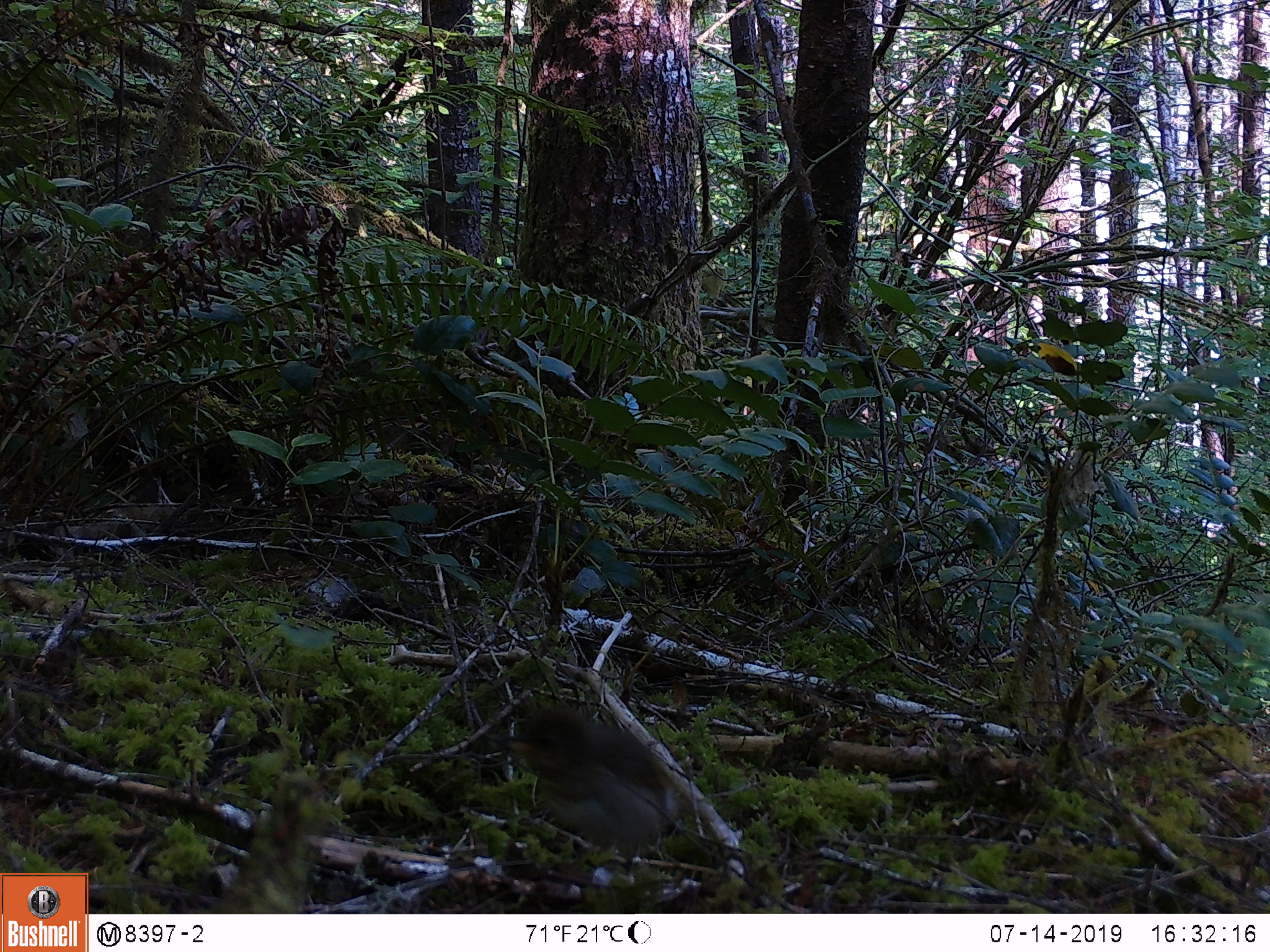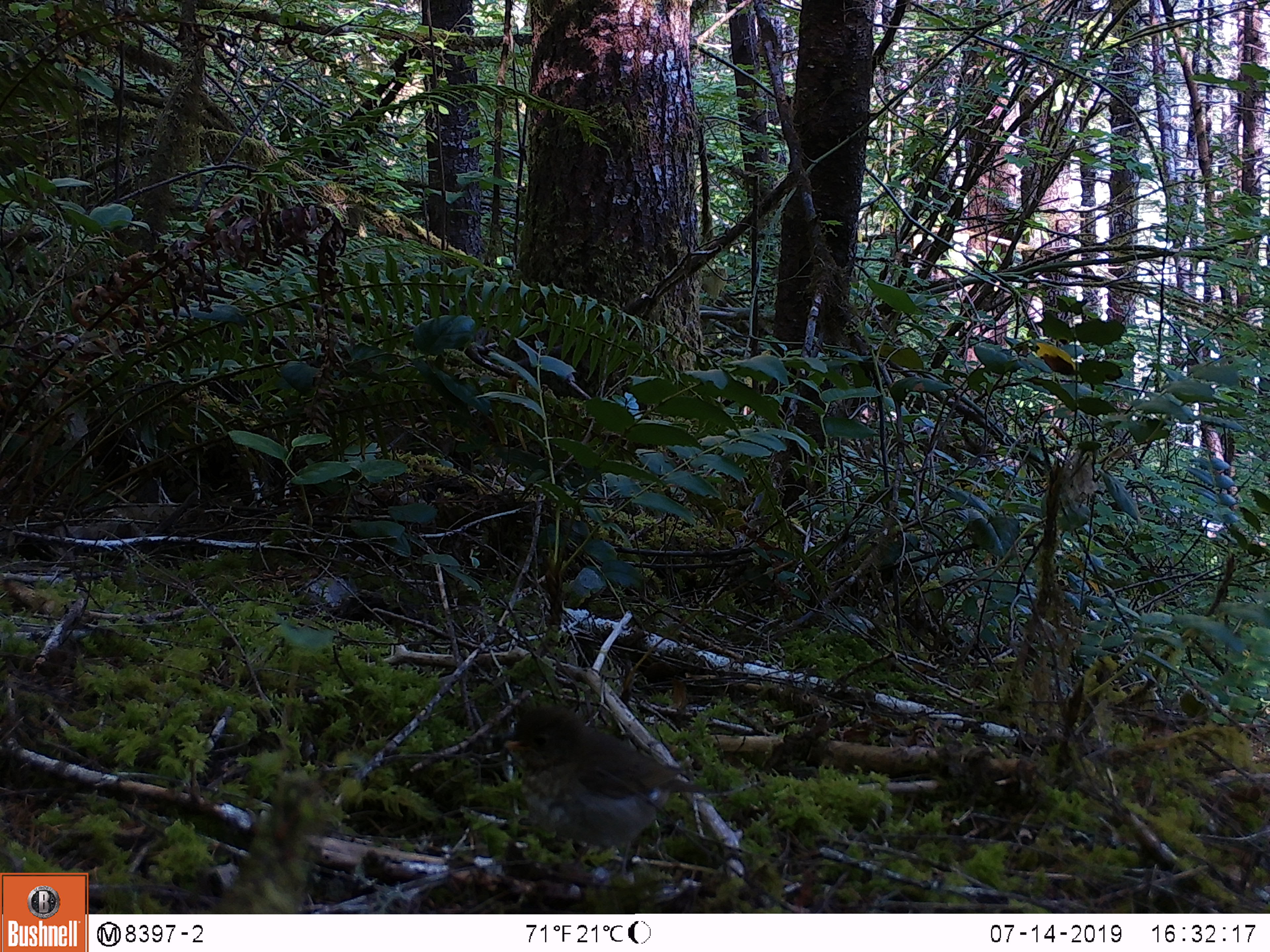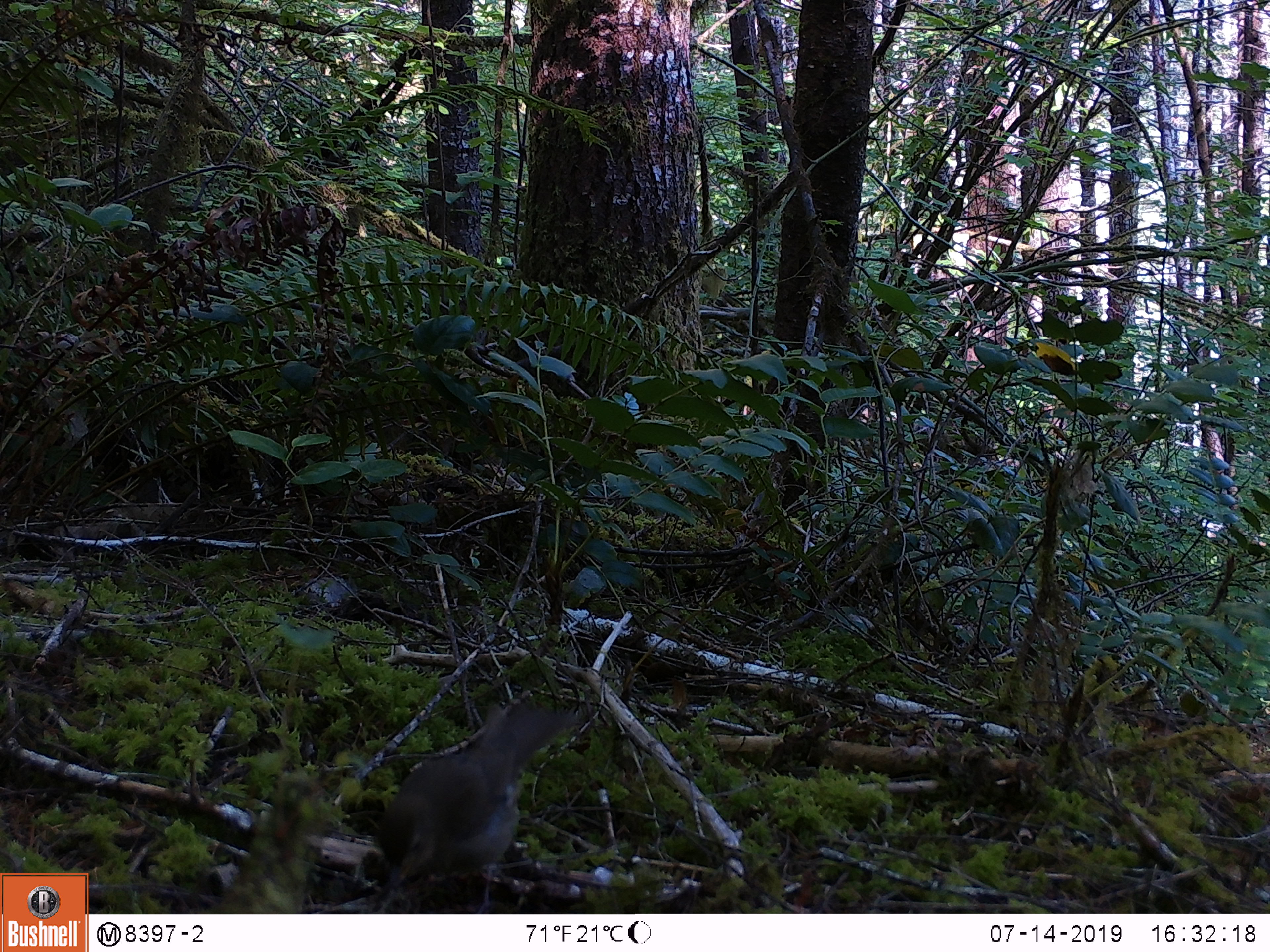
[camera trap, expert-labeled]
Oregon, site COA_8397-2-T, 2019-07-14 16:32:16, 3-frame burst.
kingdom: Animalia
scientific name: Animalia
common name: invertebrate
Invertebrate (Animalia).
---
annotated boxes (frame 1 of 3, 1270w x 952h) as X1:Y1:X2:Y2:
invertebrate: 476:696:717:893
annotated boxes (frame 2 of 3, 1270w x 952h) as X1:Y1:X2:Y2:
invertebrate: 477:694:739:883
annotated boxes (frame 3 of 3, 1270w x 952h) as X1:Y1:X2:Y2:
invertebrate: 337:678:602:913